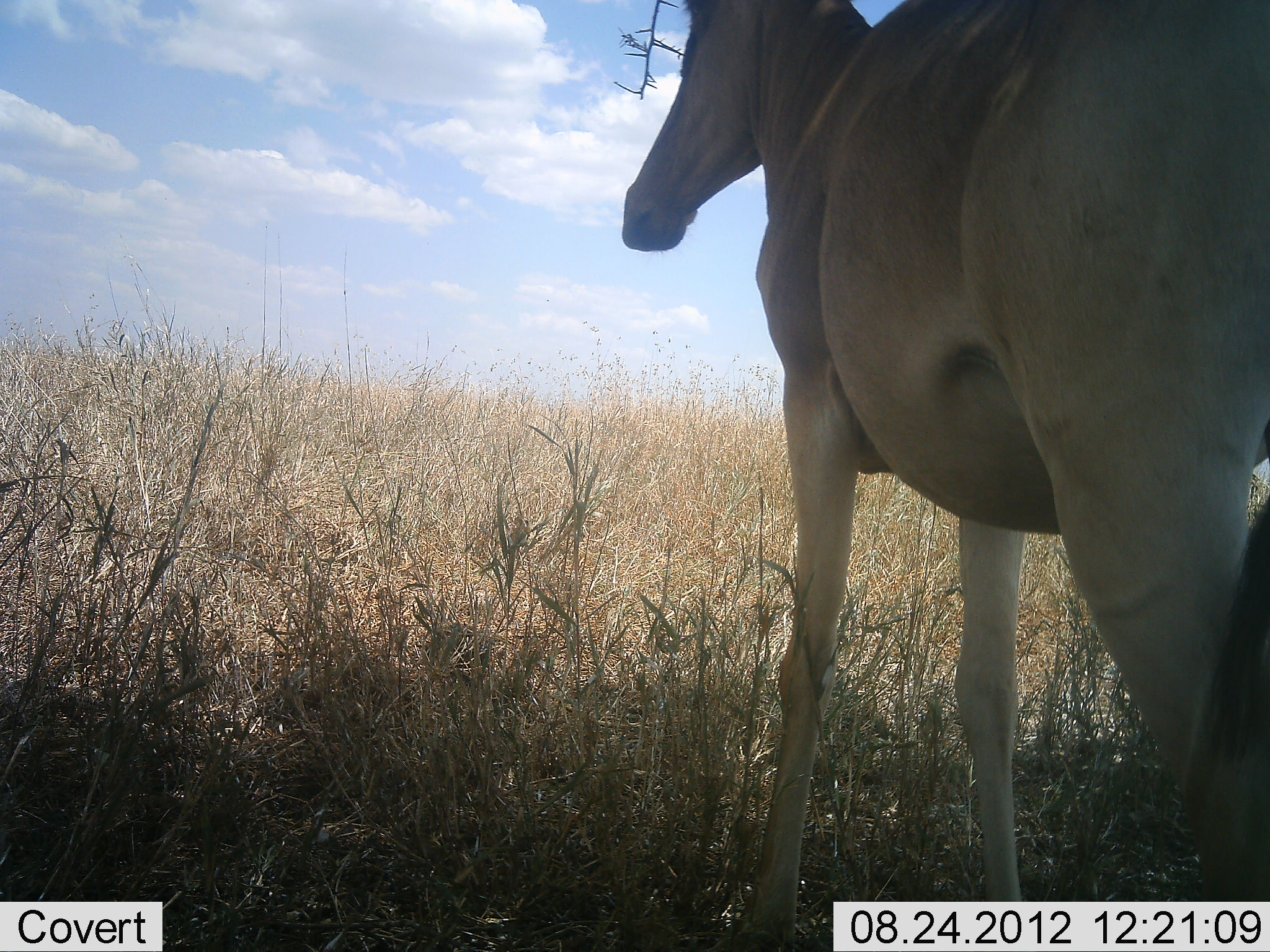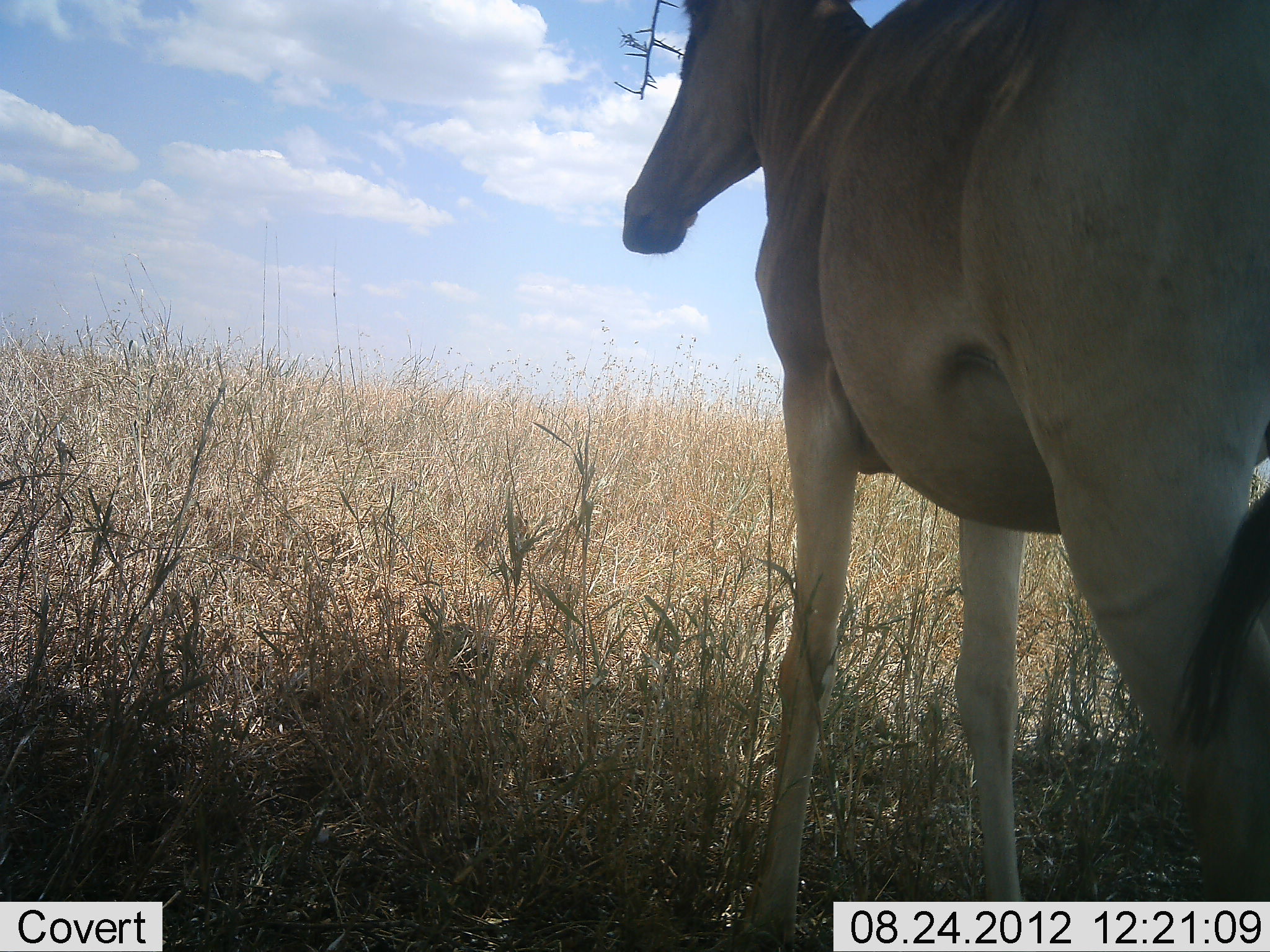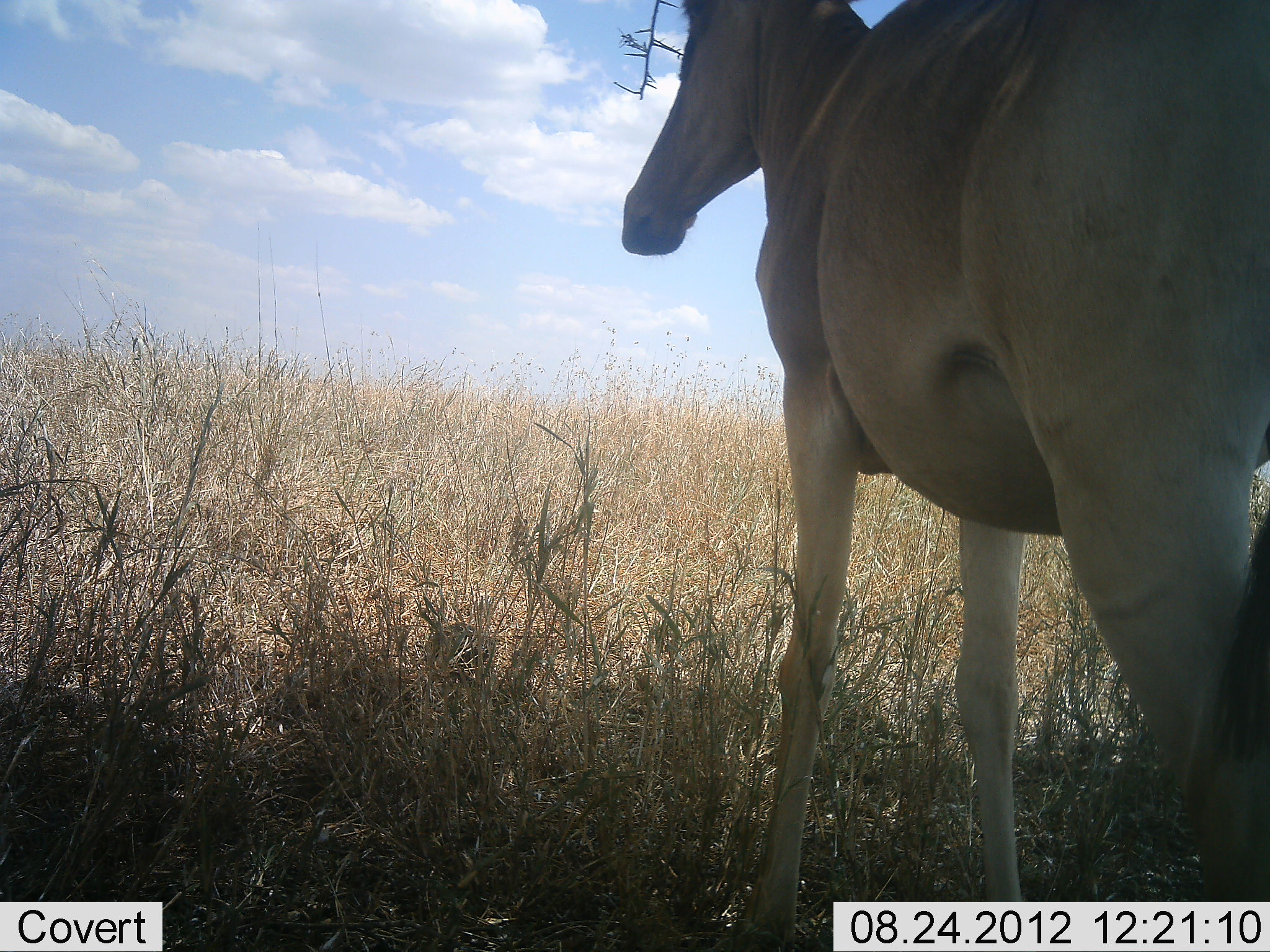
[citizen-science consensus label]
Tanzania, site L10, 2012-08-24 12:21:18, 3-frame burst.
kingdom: Animalia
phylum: Chordata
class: Mammalia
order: Artiodactyla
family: Bovidae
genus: Alcelaphus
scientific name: Alcelaphus buselaphus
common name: hartebeest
Hartebeest (Alcelaphus buselaphus), count 1. Behavior (volunteer vote fractions): standing 100%, resting 0%, moving 0%, interacting 0%. Young present (vote fraction): 0%. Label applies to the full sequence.